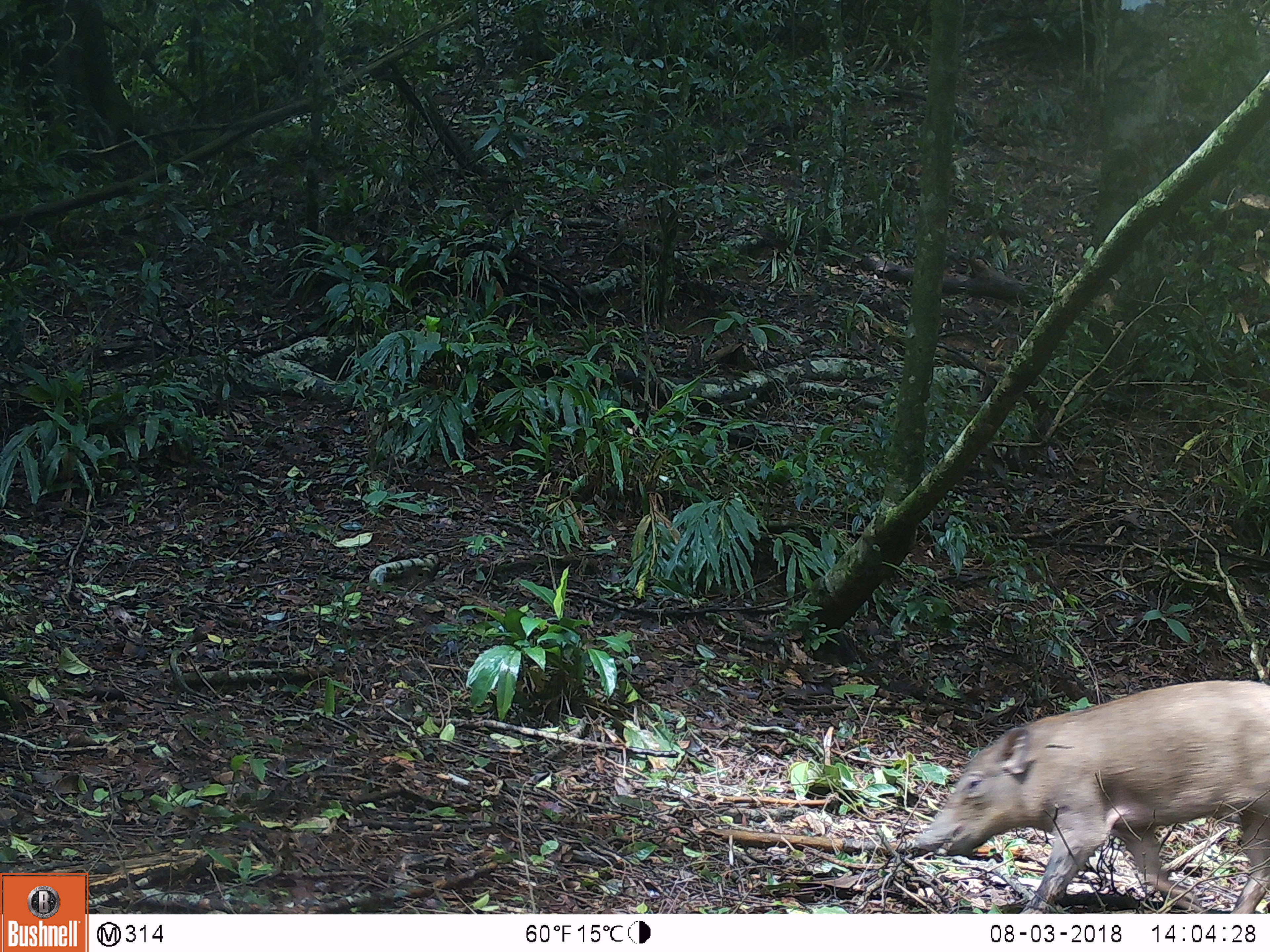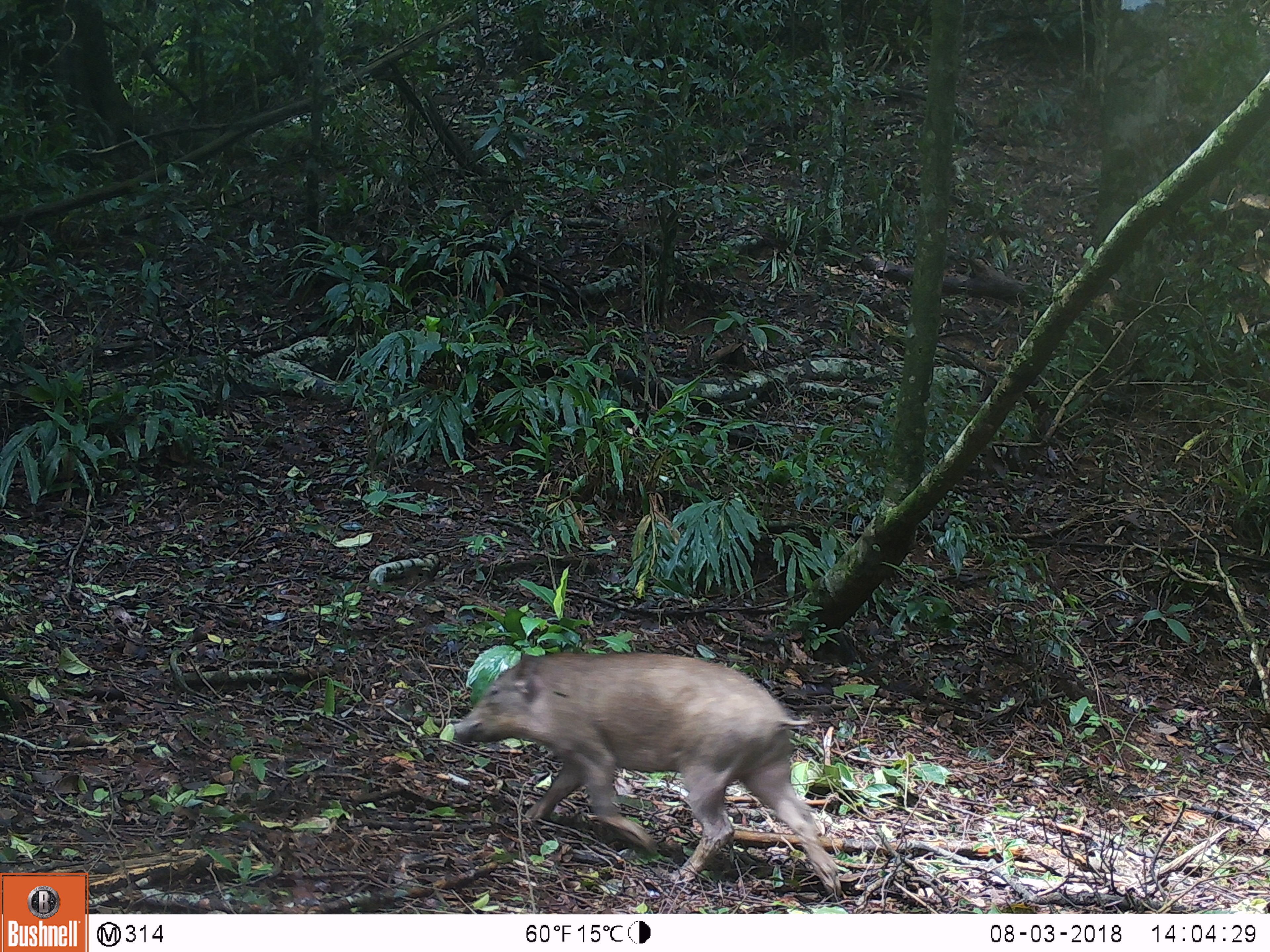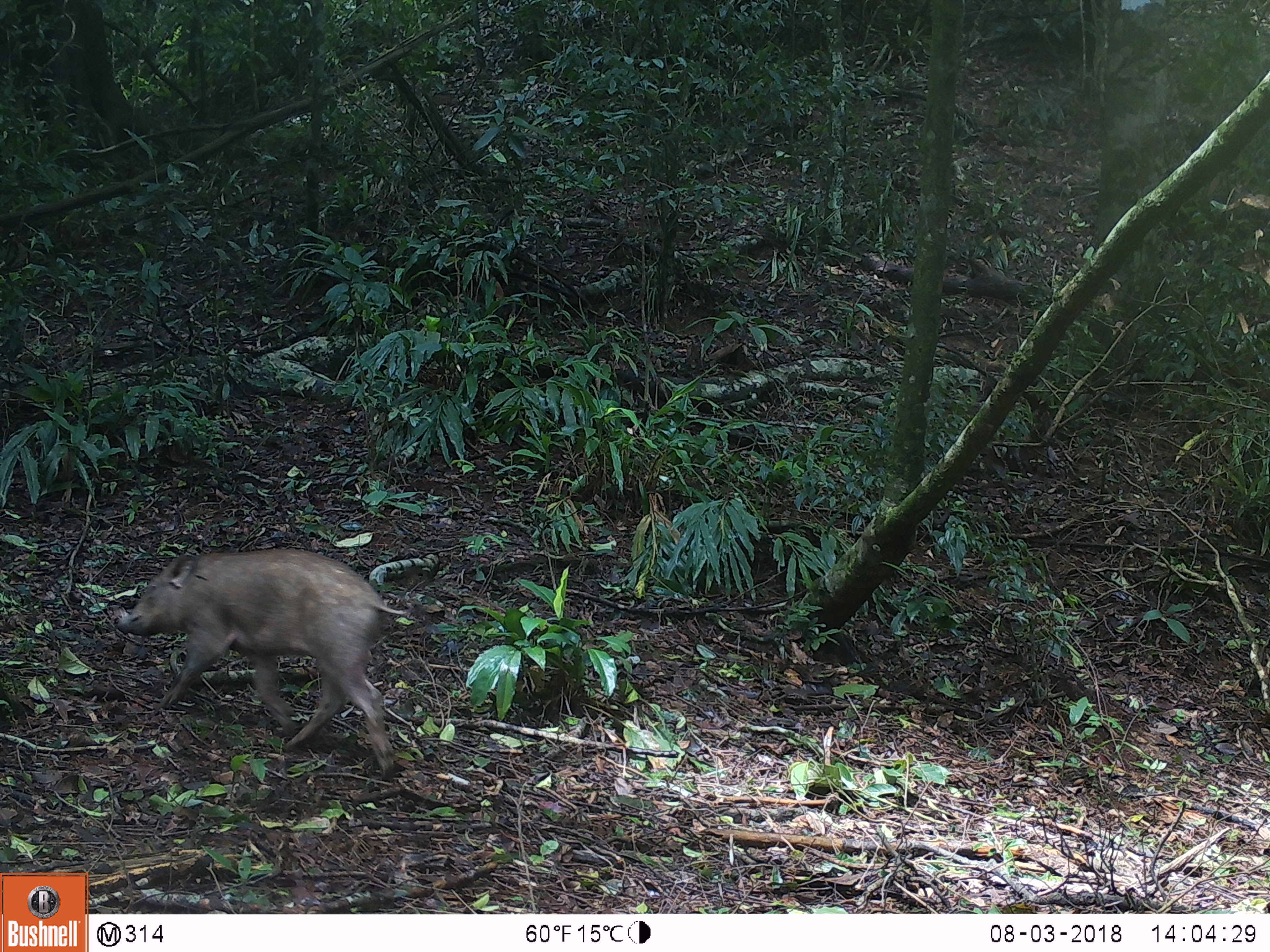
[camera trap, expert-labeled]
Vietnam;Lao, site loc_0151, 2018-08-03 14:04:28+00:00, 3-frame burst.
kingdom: Animalia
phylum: Chordata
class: Mammalia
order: Artiodactyla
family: Suidae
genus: Sus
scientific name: Sus scrofa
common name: eurasian wild pig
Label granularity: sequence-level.